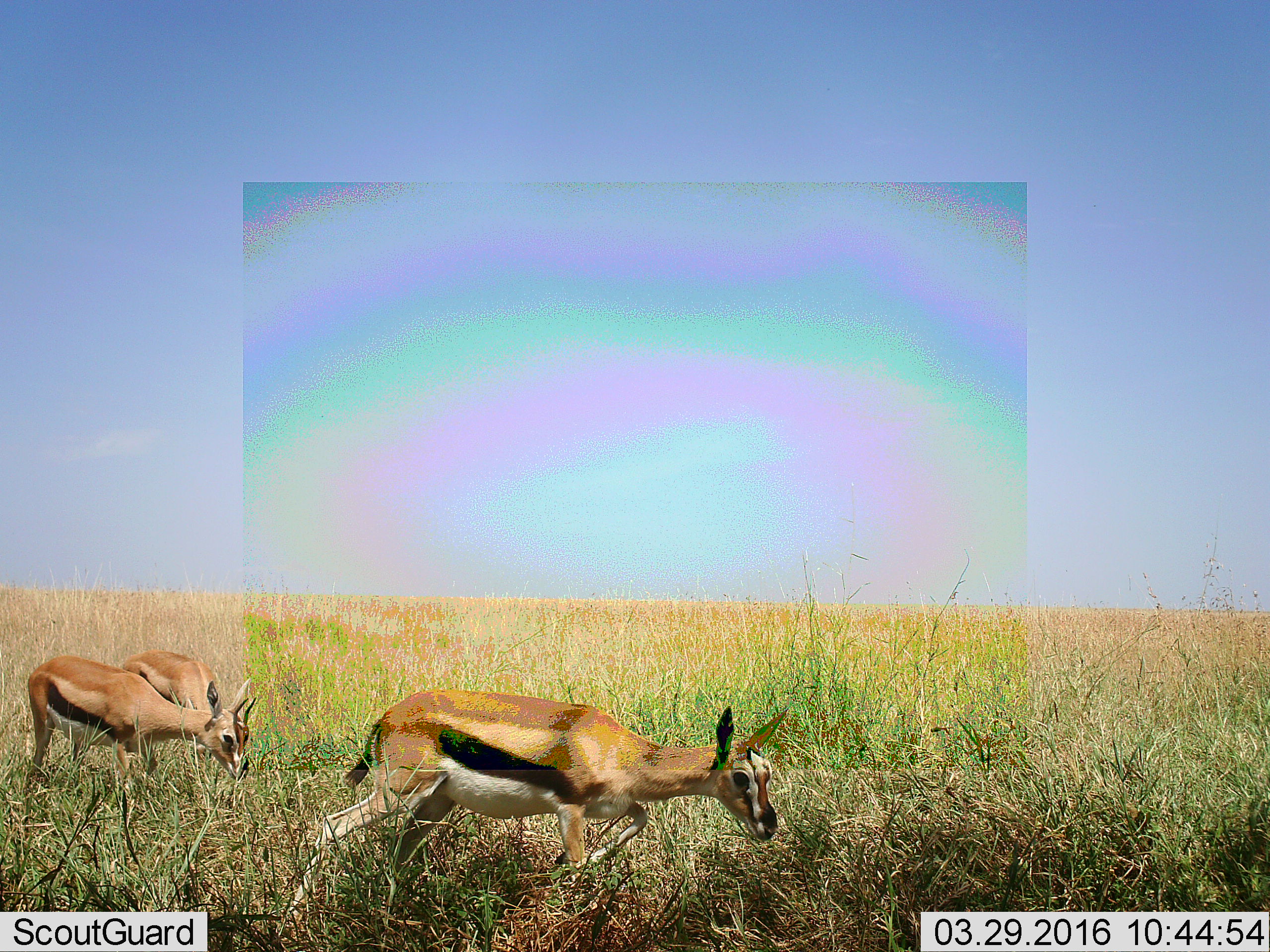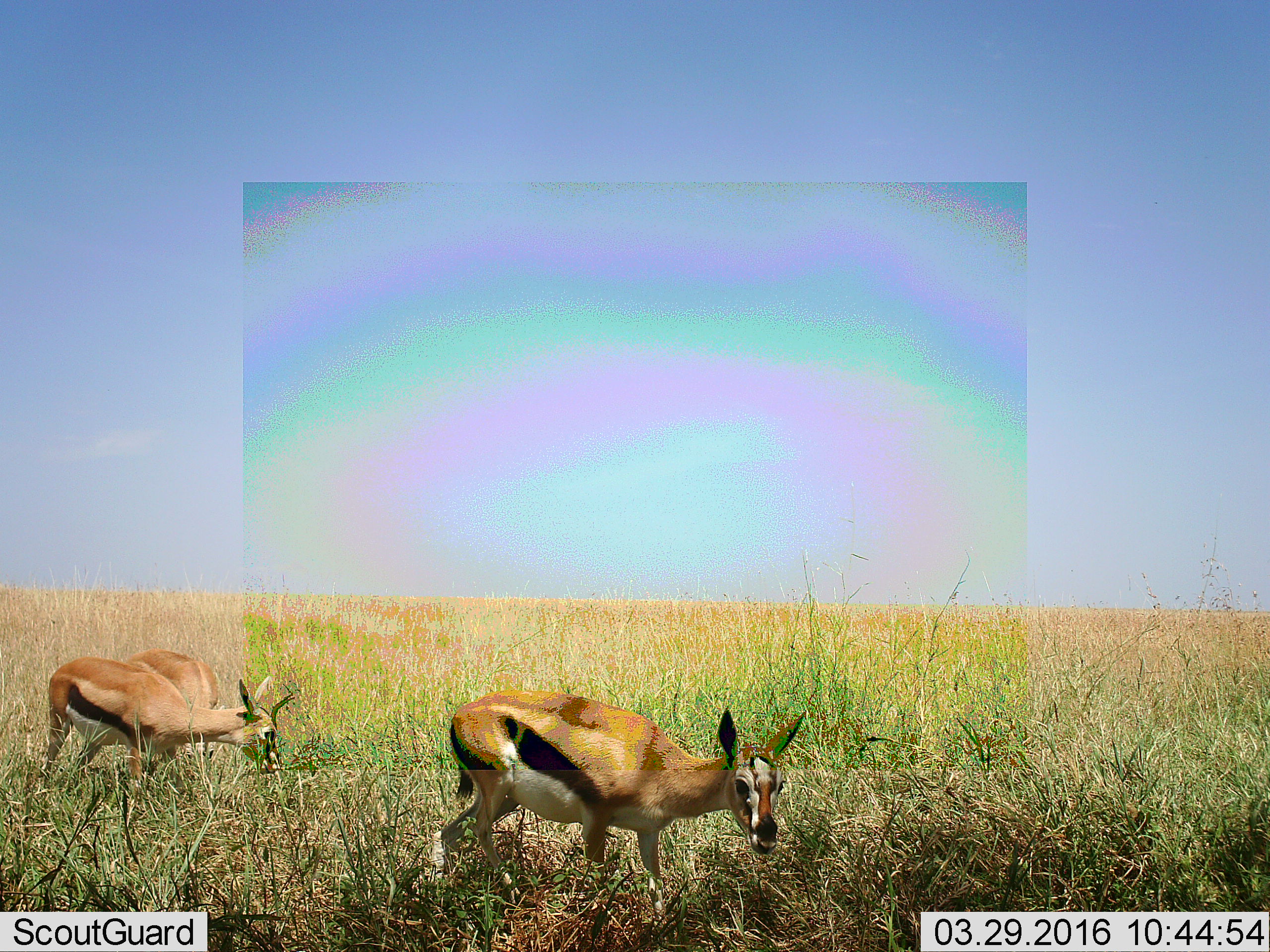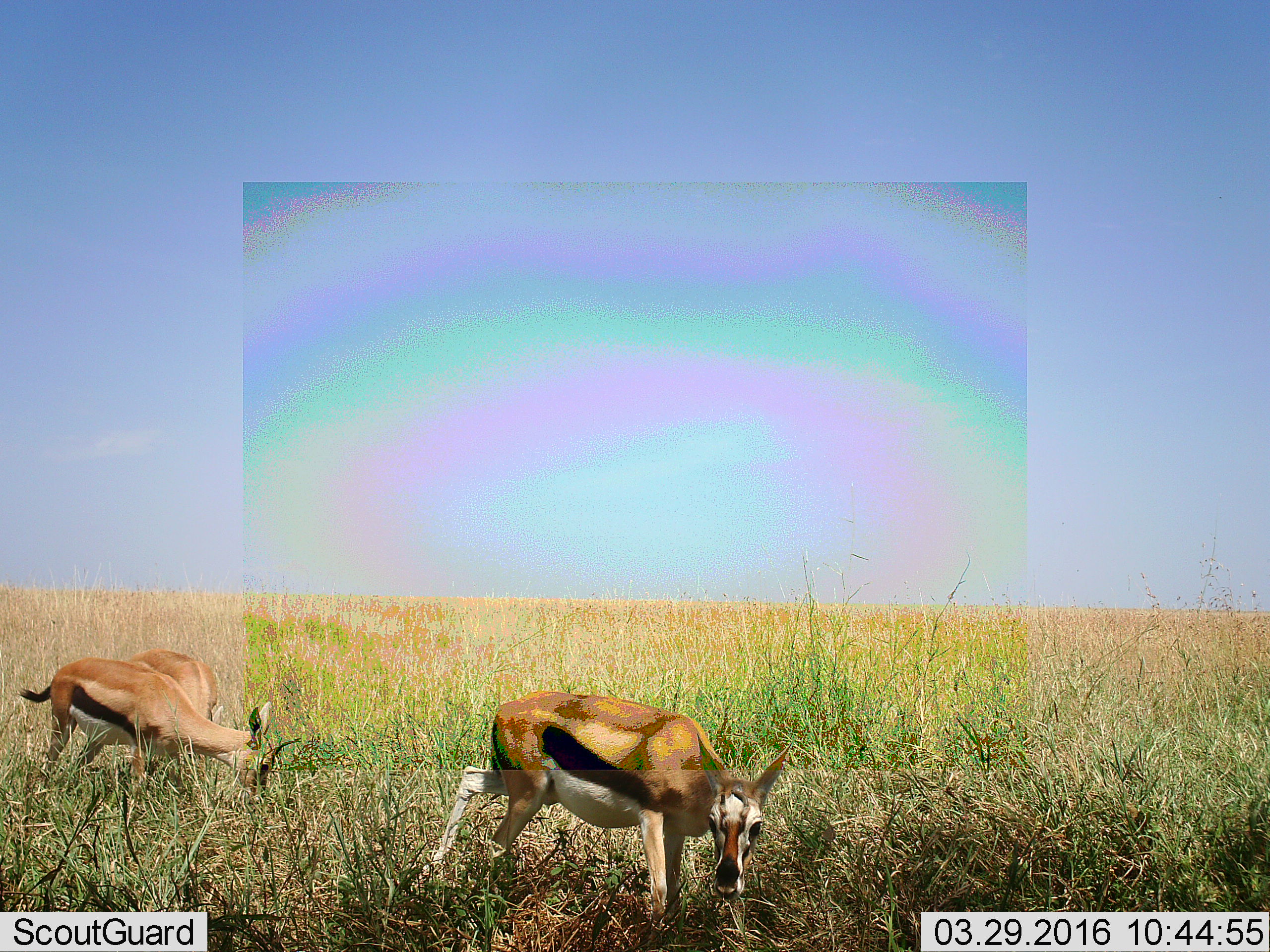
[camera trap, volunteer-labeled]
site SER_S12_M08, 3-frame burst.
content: unidentified animal